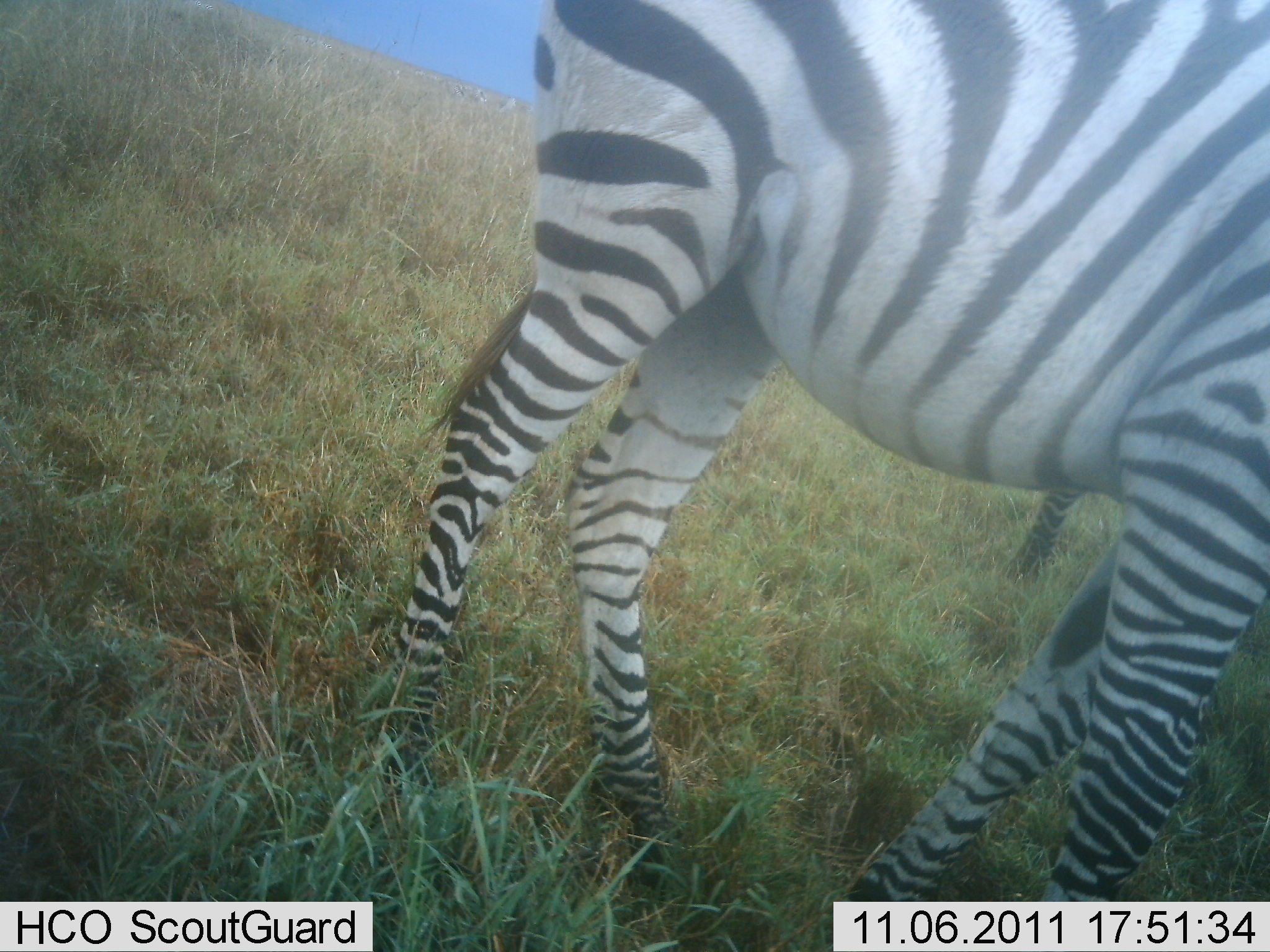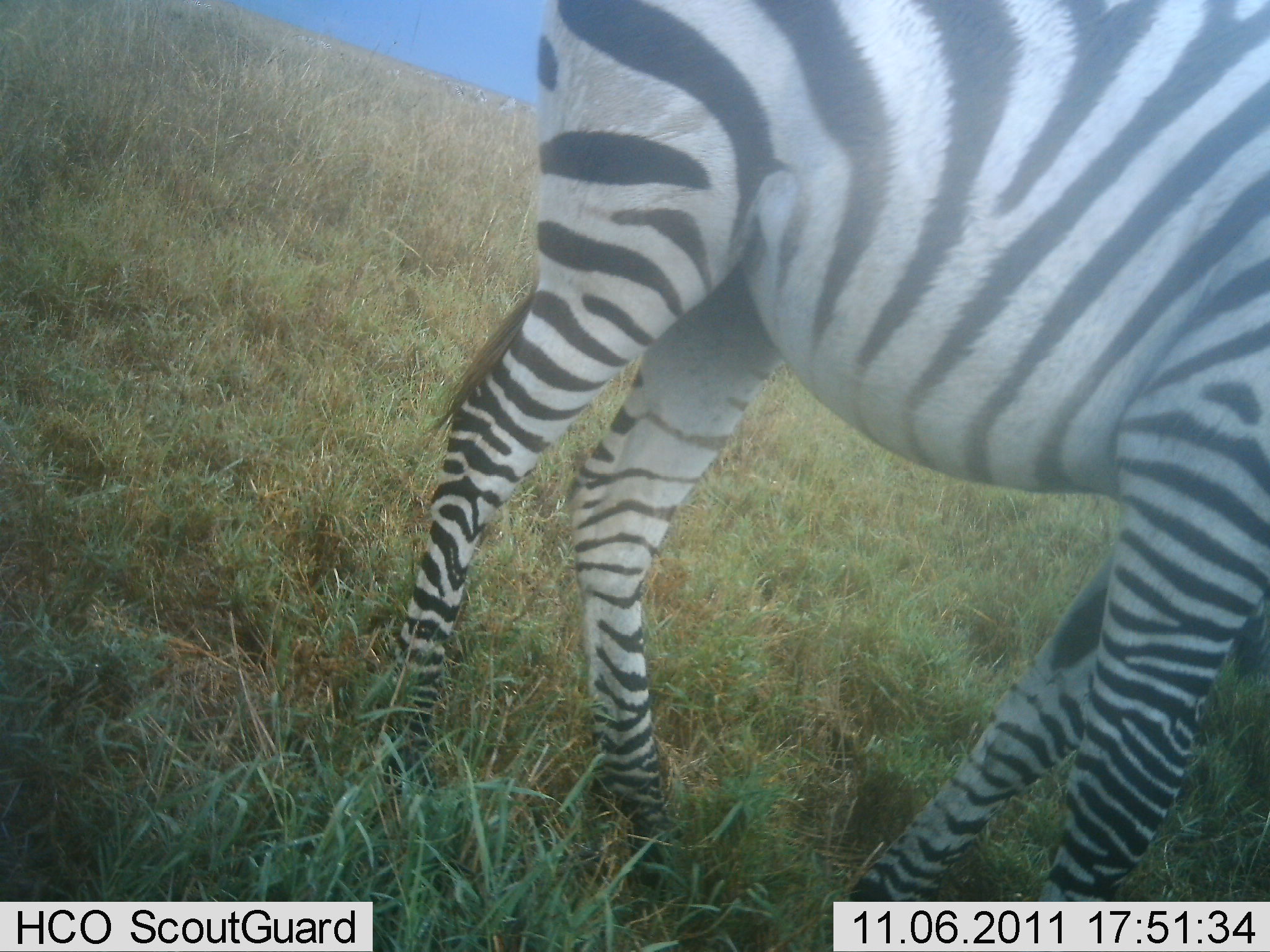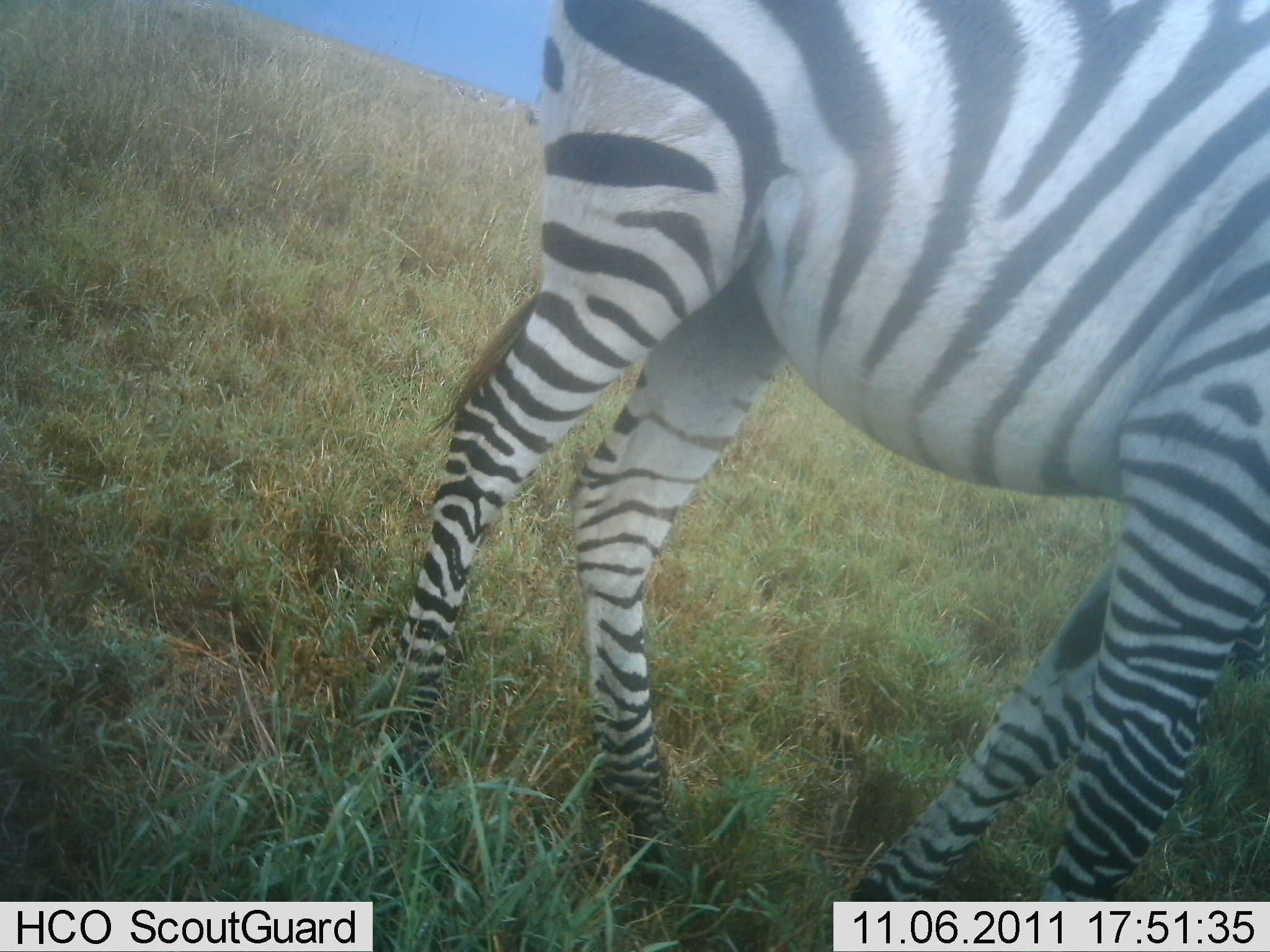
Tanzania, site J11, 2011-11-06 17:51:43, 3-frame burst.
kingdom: Animalia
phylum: Chordata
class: Mammalia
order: Perissodactyla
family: Equidae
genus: Equus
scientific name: Equus quagga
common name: plains zebra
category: zebra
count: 2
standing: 91%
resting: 0%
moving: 18%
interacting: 0%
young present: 0%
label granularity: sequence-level